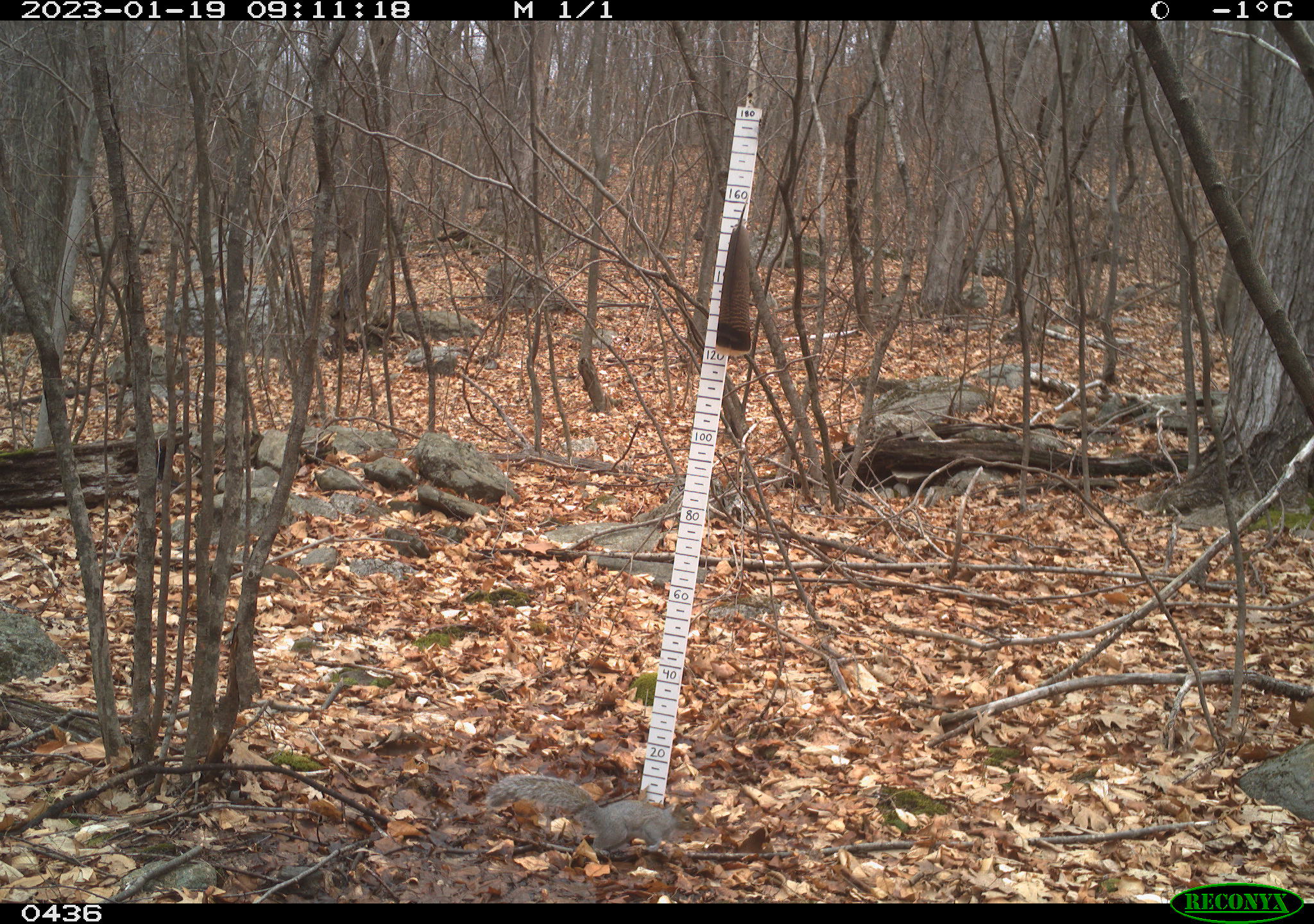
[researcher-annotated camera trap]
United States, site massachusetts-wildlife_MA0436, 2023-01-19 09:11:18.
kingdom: Animalia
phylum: Chordata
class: Mammalia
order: Rodentia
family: Sciuridae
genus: Sciurus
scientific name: Sciurus carolinensis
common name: gray squirrel